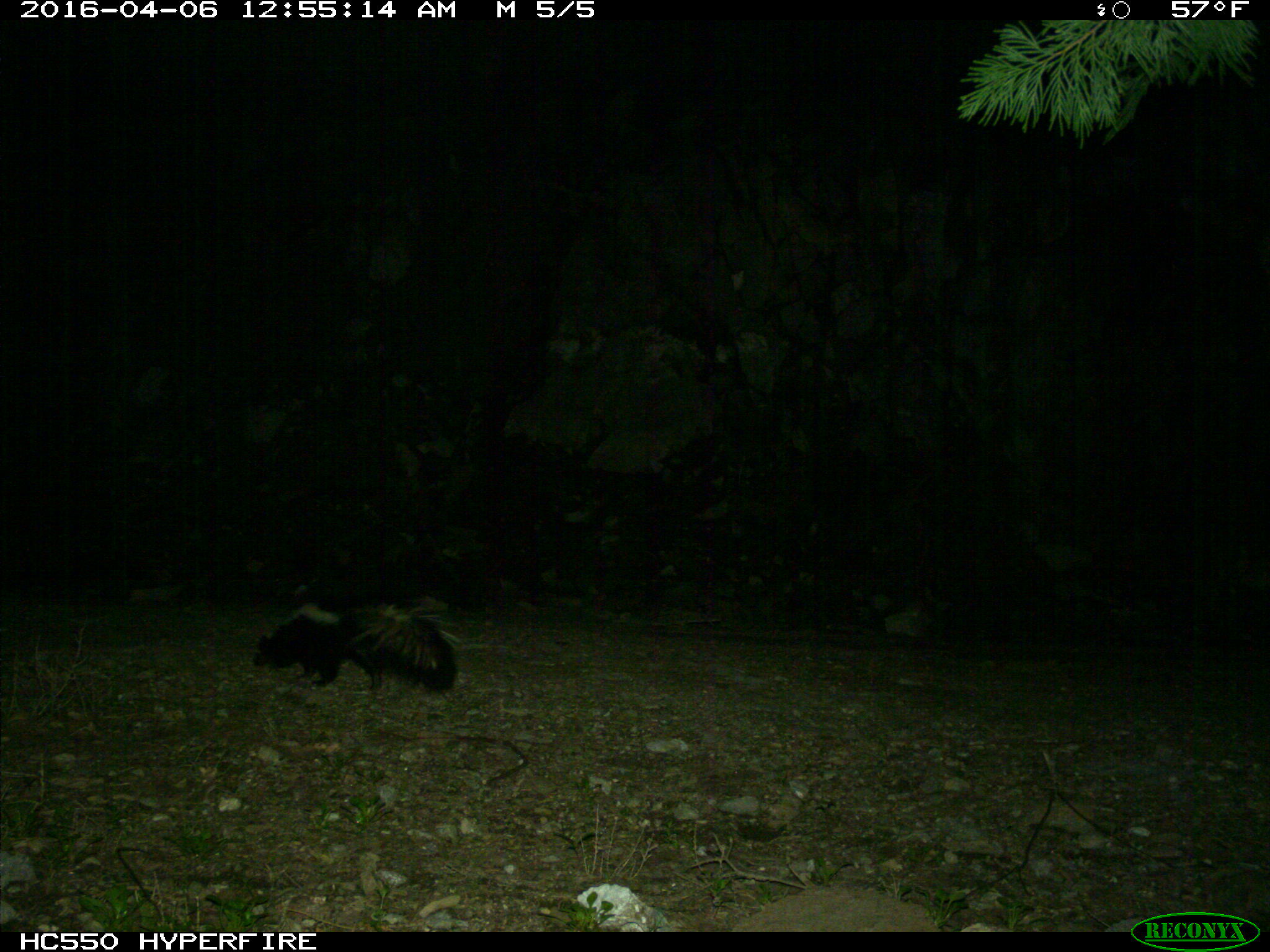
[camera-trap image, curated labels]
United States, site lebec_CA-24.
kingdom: Animalia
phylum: Chordata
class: Mammalia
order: Carnivora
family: Mephitidae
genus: Mephitis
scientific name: Mephitis mephitis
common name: striped skunk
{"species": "Mephitis mephitis (striped skunk)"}